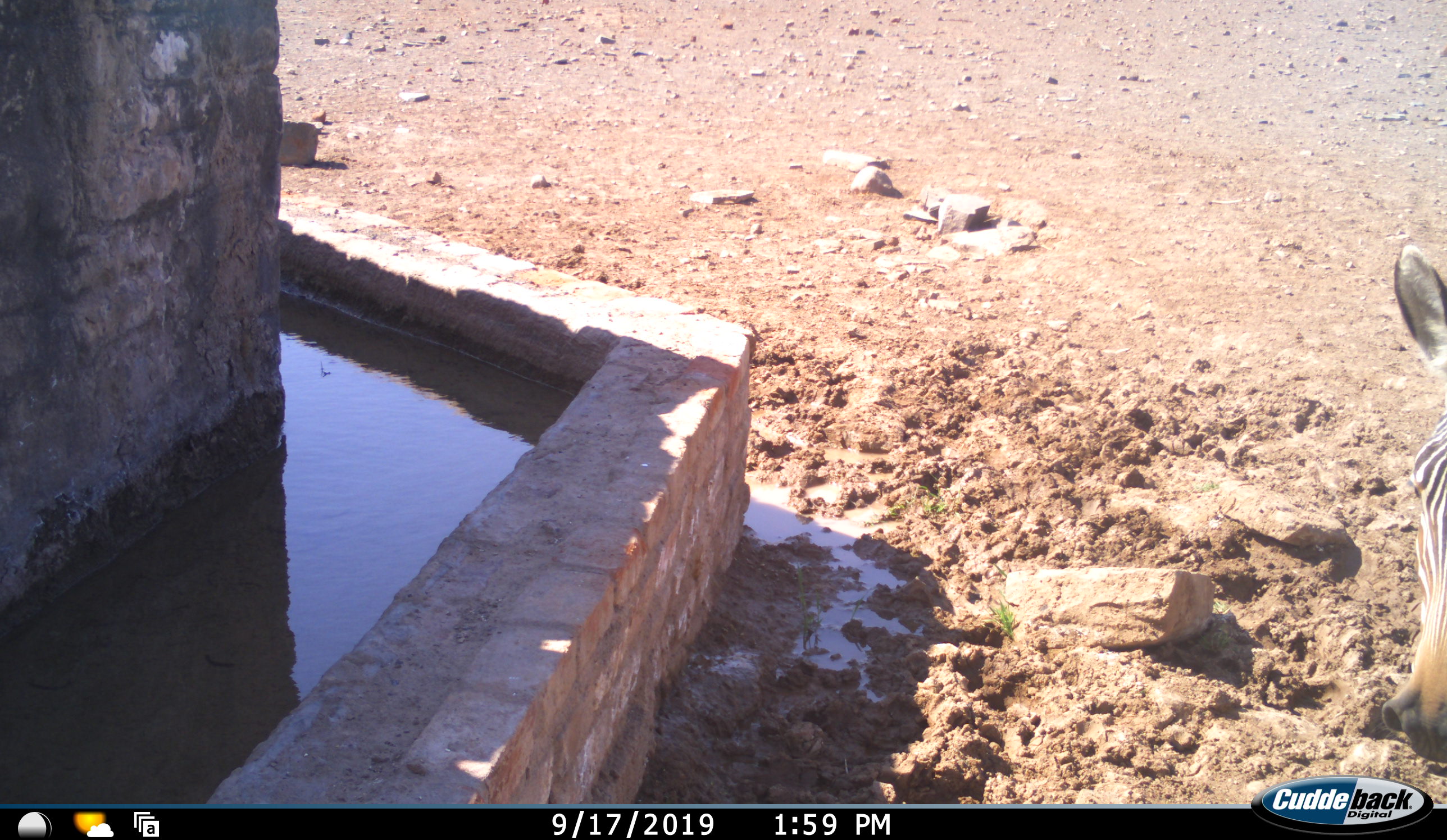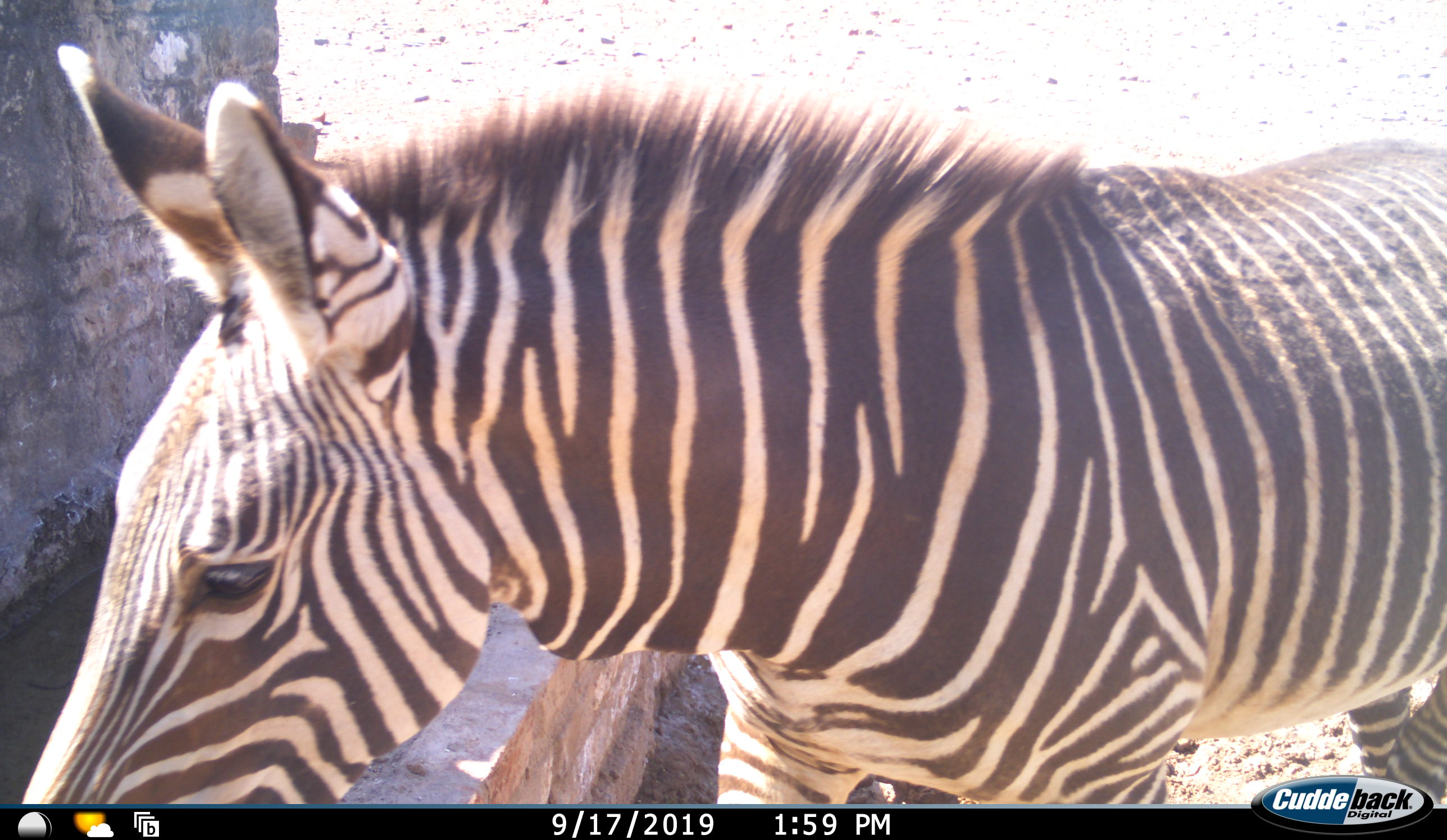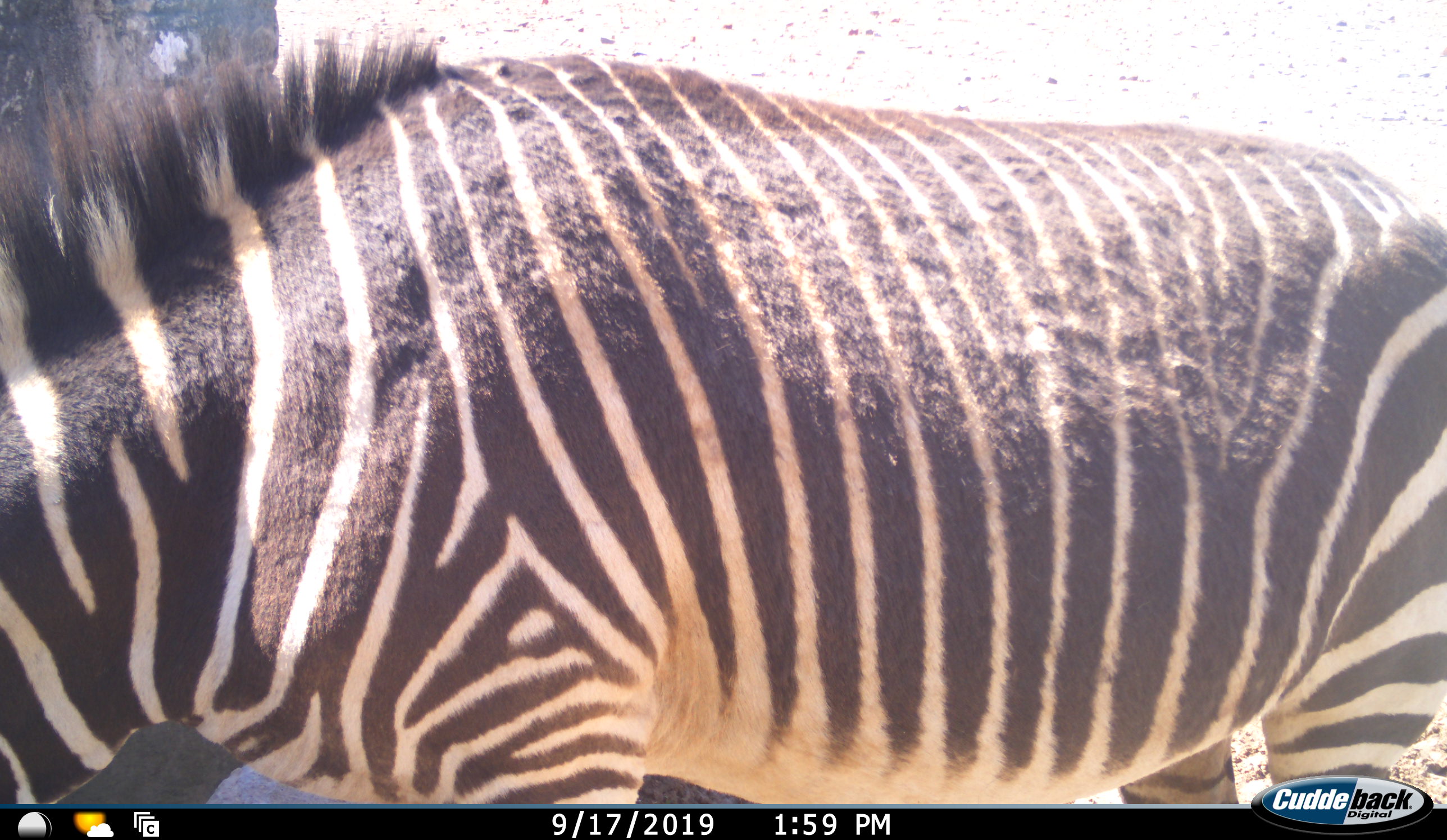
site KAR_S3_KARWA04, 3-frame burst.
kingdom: Animalia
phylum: Chordata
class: Mammalia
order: Perissodactyla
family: Equidae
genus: Equus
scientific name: Equus zebra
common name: mountain zebra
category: zebramountain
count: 1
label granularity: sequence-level